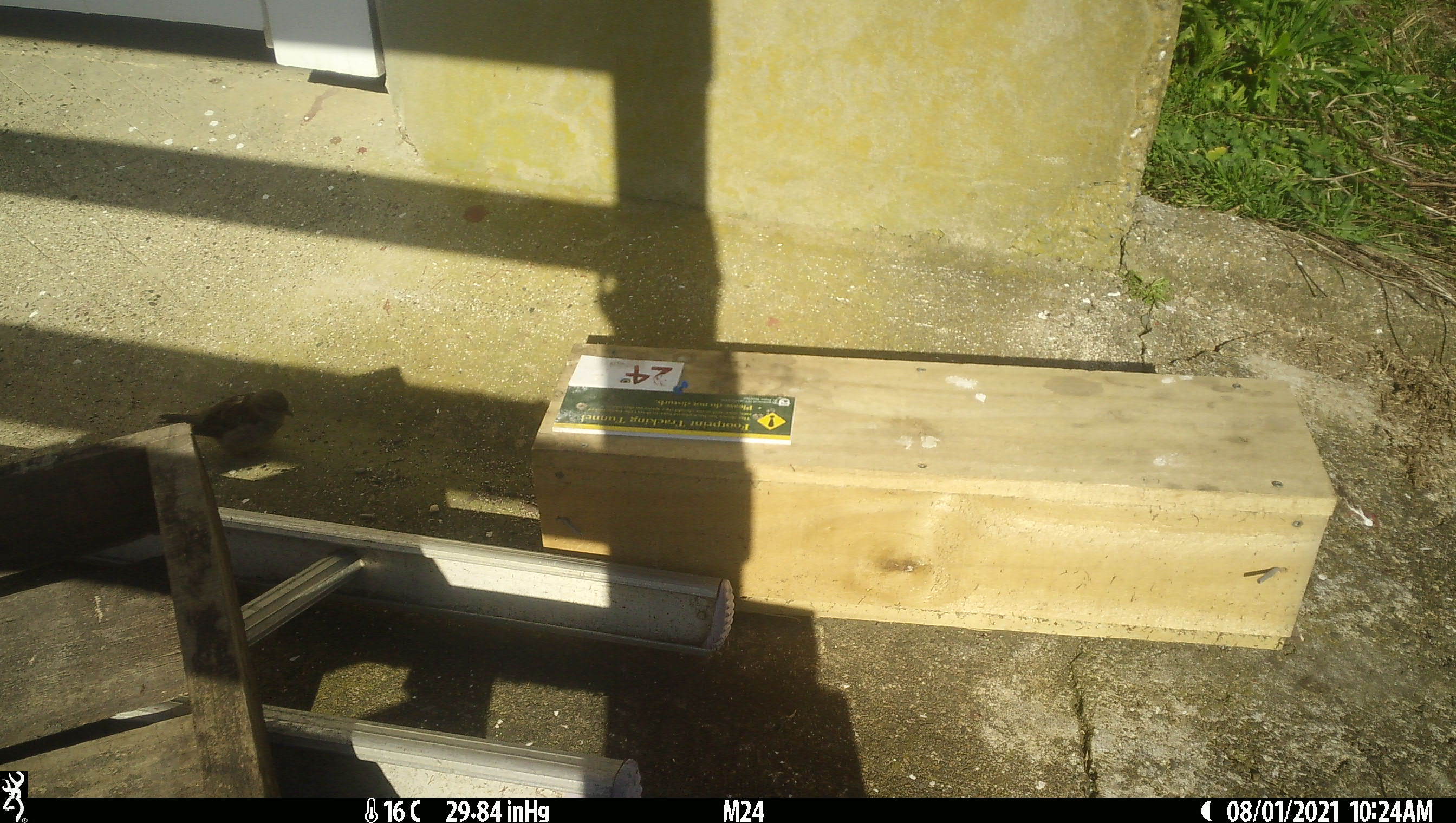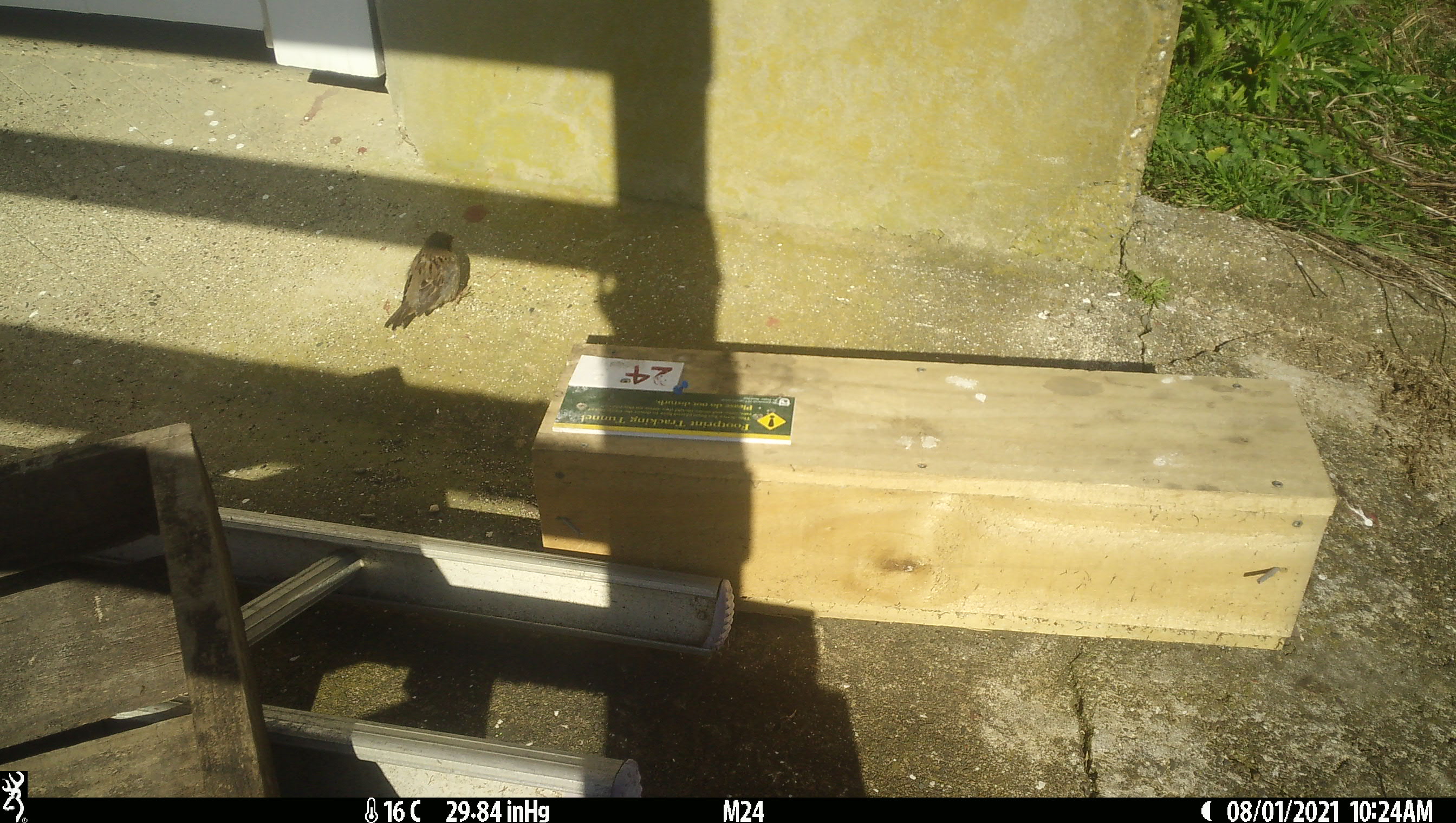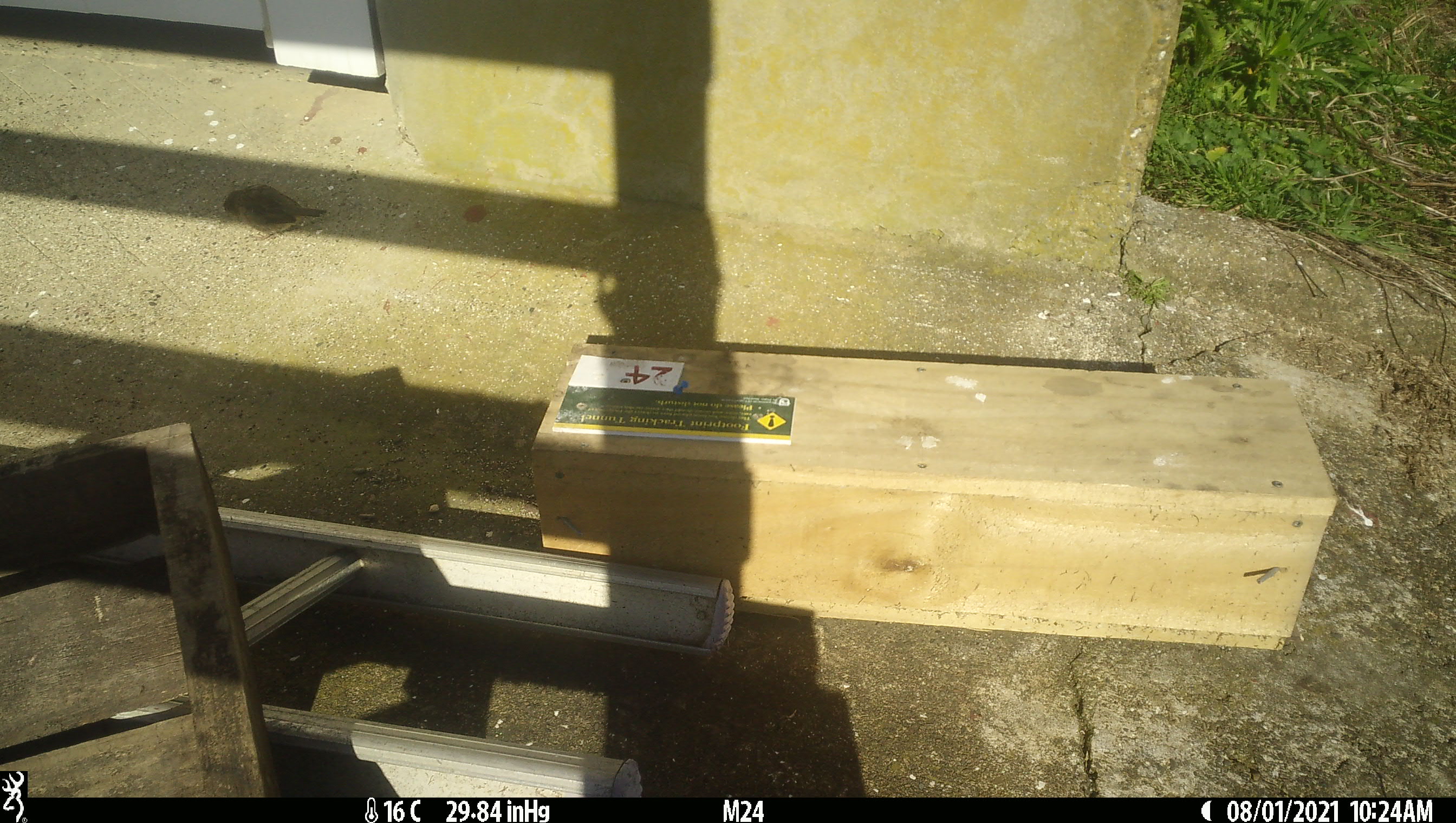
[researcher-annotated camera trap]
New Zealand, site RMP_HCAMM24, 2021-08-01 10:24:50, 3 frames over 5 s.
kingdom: Animalia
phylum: Chordata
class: Aves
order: Passeriformes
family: Passeridae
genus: Passer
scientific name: Passer domesticus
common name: house sparrow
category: sparrow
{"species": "sparrow (house sparrow) (Passer domesticus)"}